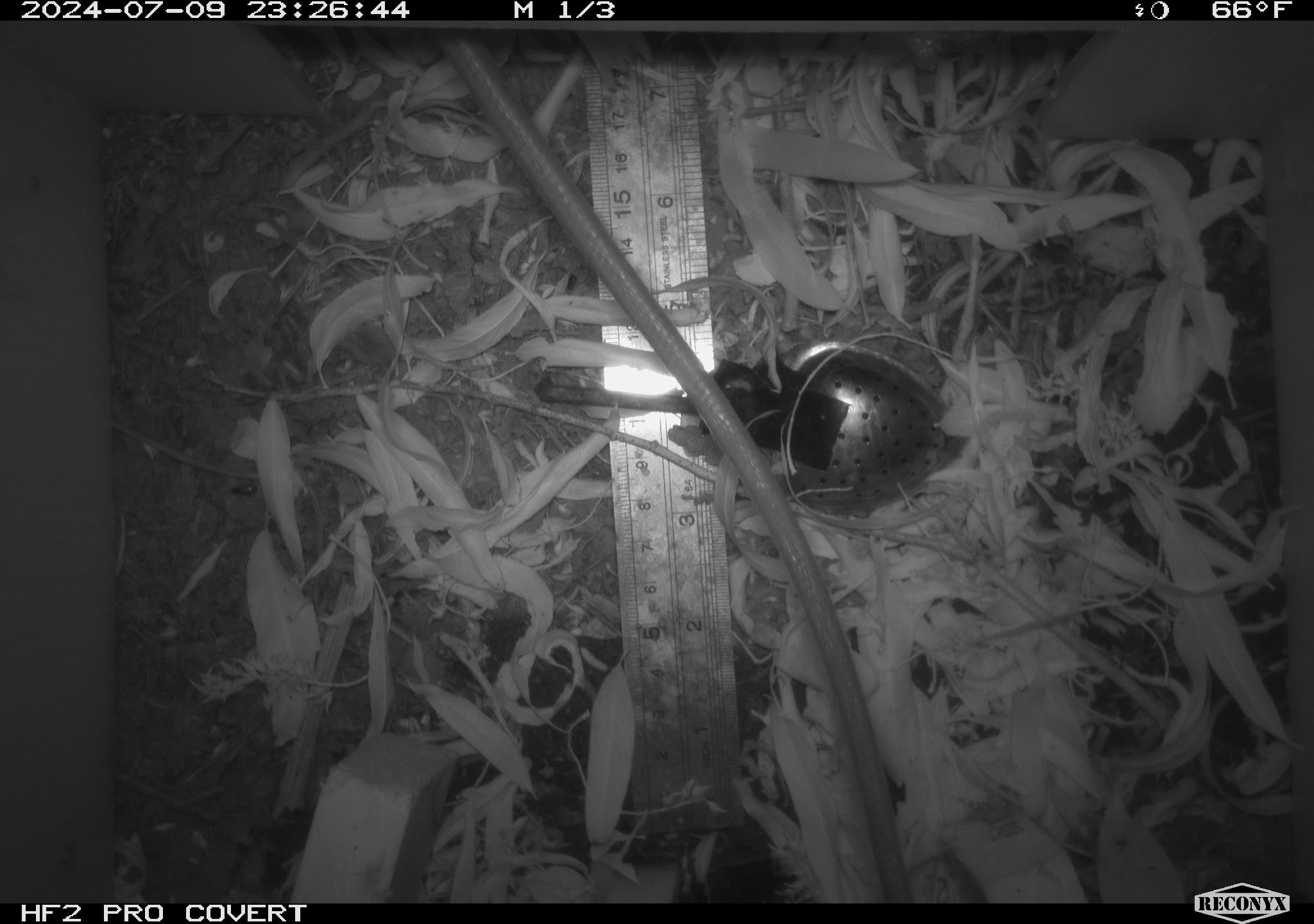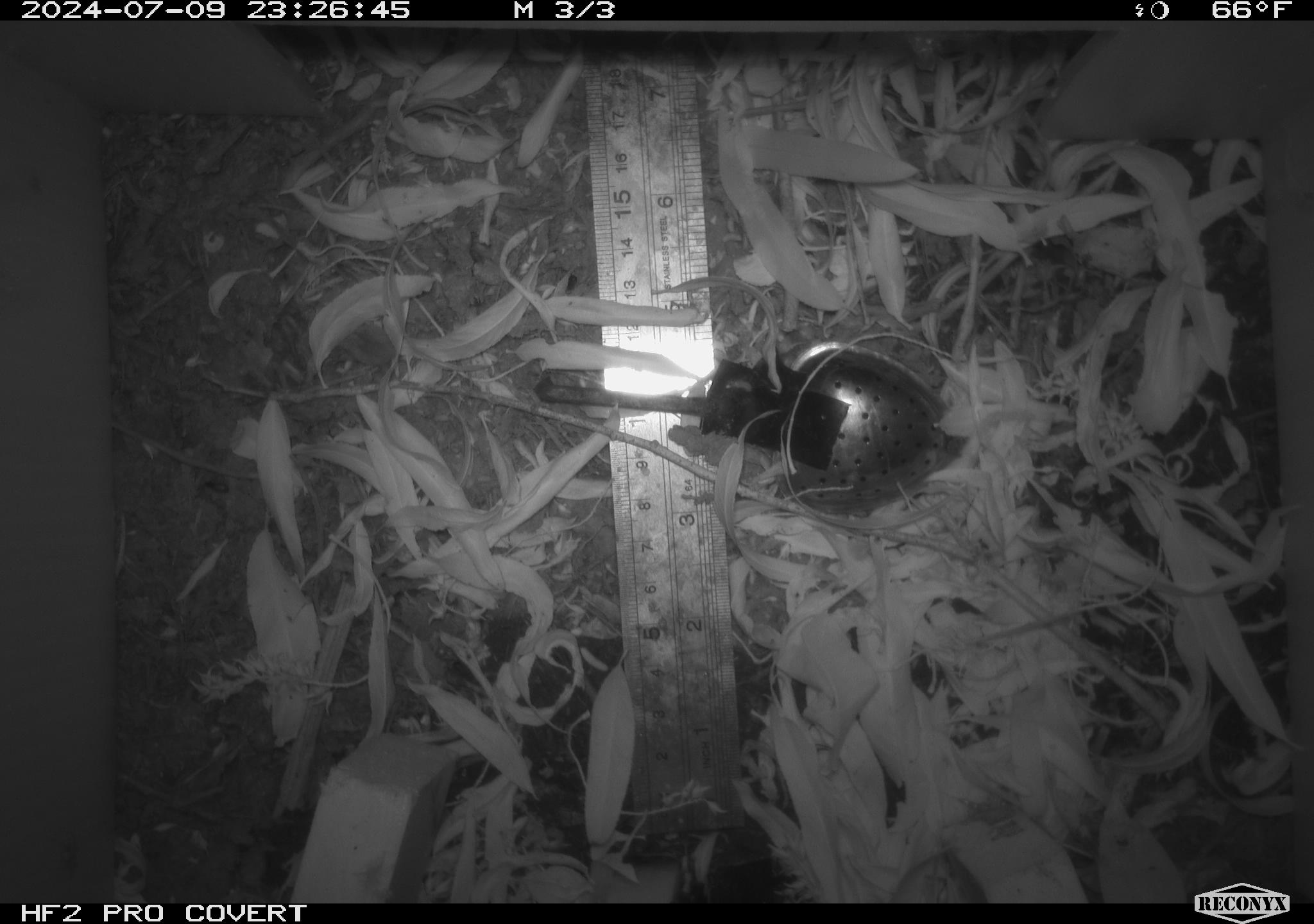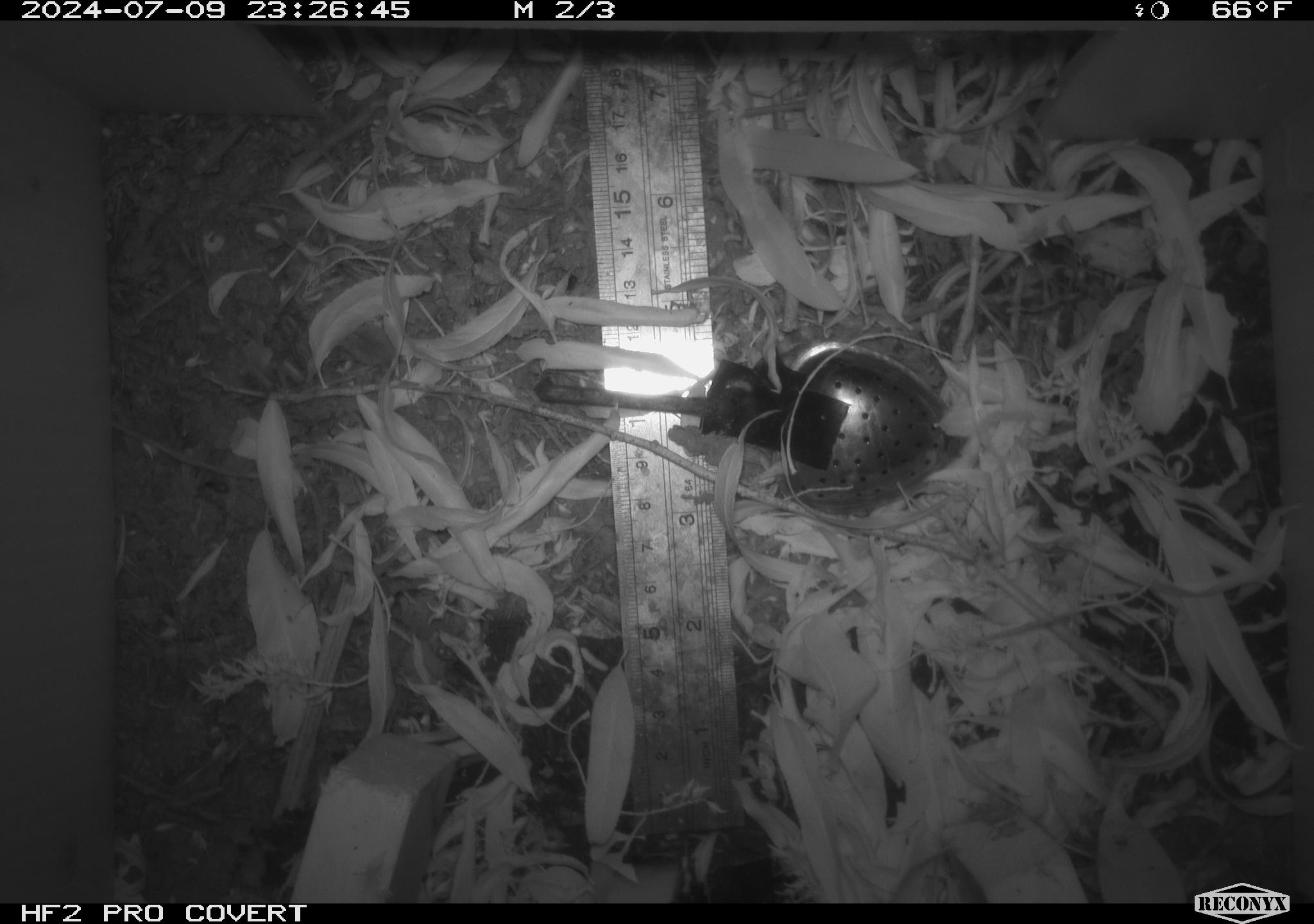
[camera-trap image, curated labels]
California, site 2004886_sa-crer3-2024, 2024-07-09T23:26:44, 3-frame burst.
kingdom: Animalia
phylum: Chordata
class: Mammalia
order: Rodentia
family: Muridae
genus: Rattus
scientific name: Rattus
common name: rat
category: rattus species